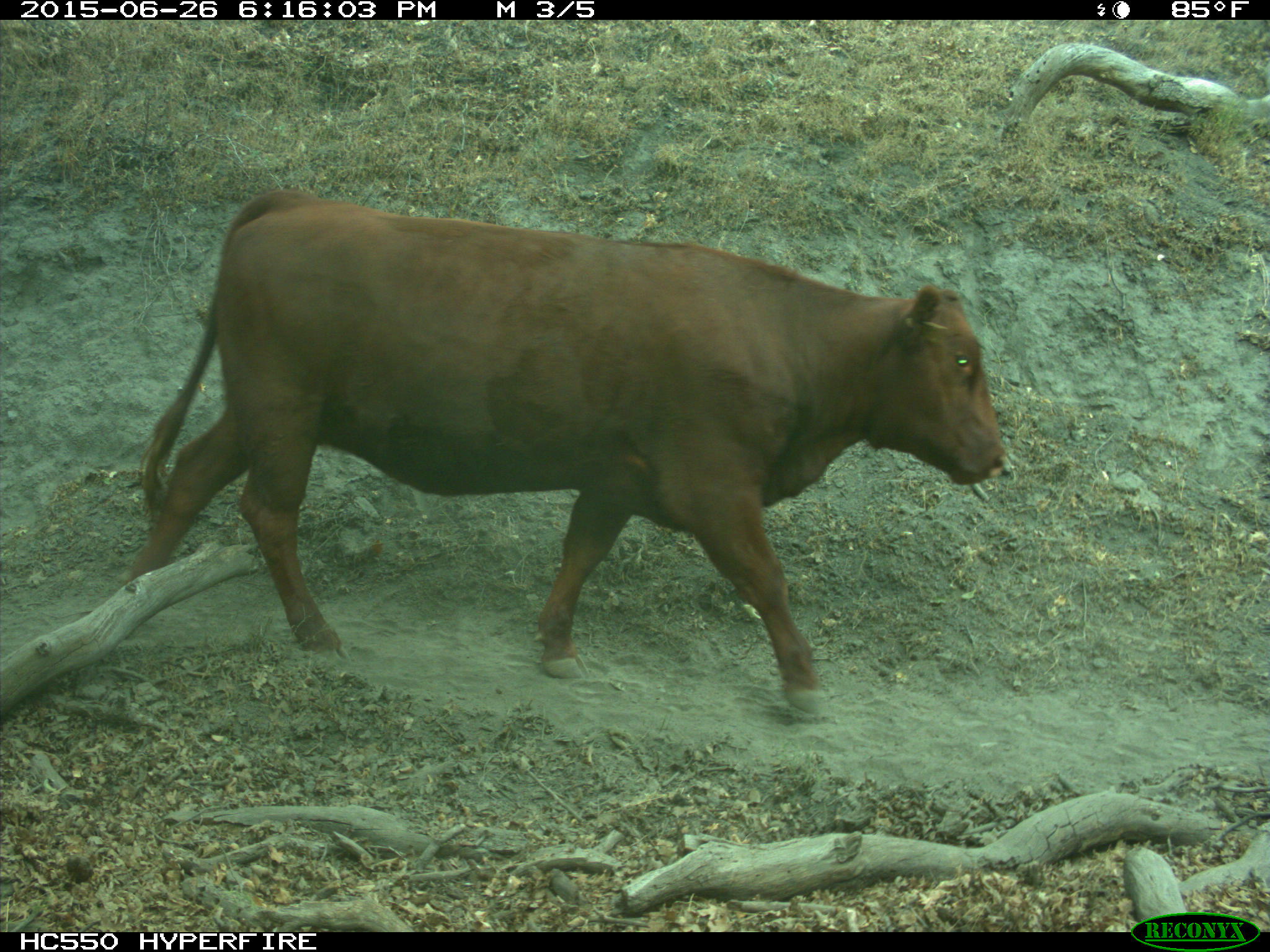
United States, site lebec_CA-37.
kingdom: Animalia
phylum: Chordata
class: Mammalia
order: Artiodactyla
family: Bovidae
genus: Bos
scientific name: Bos taurus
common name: domestic cow